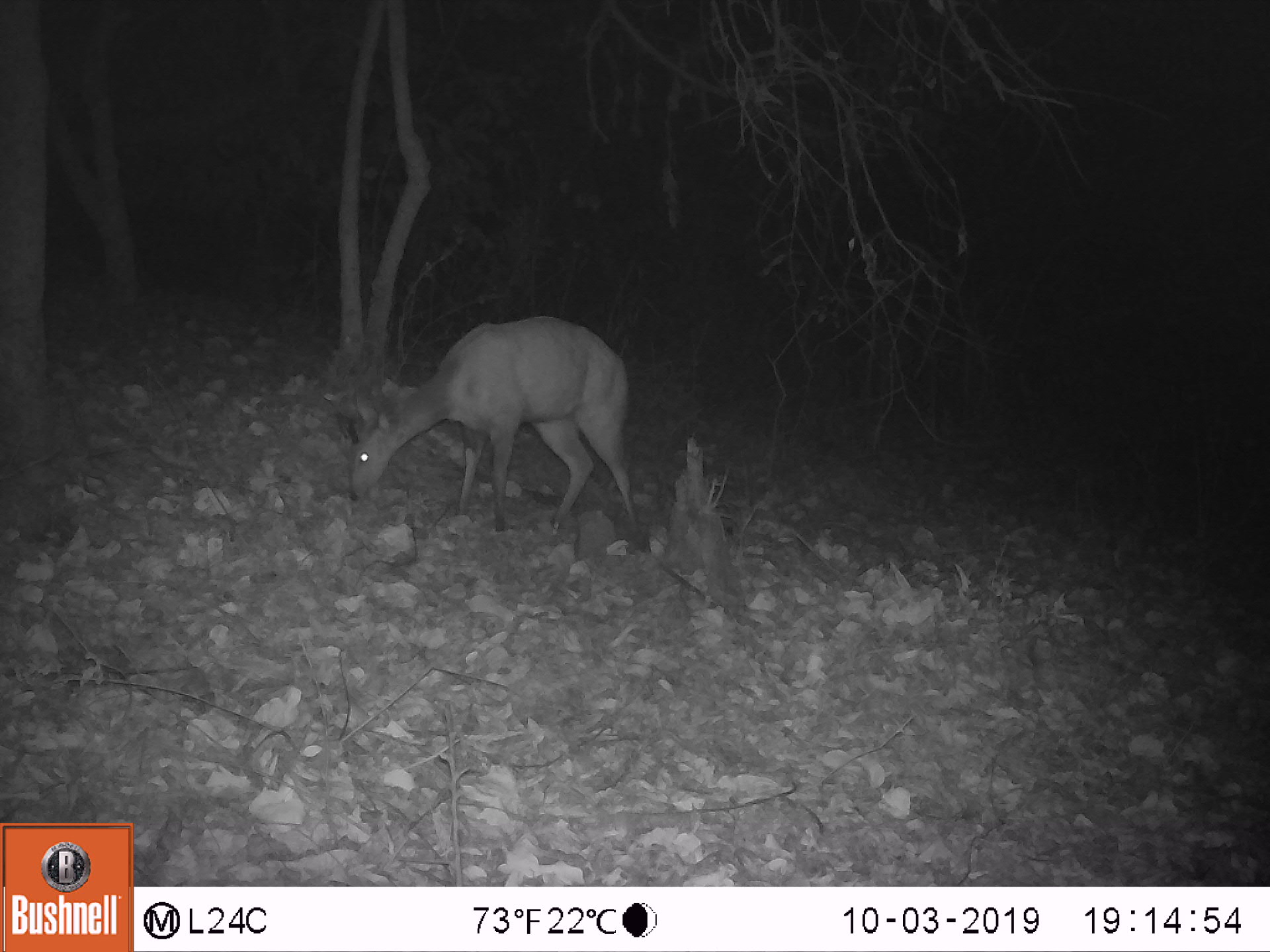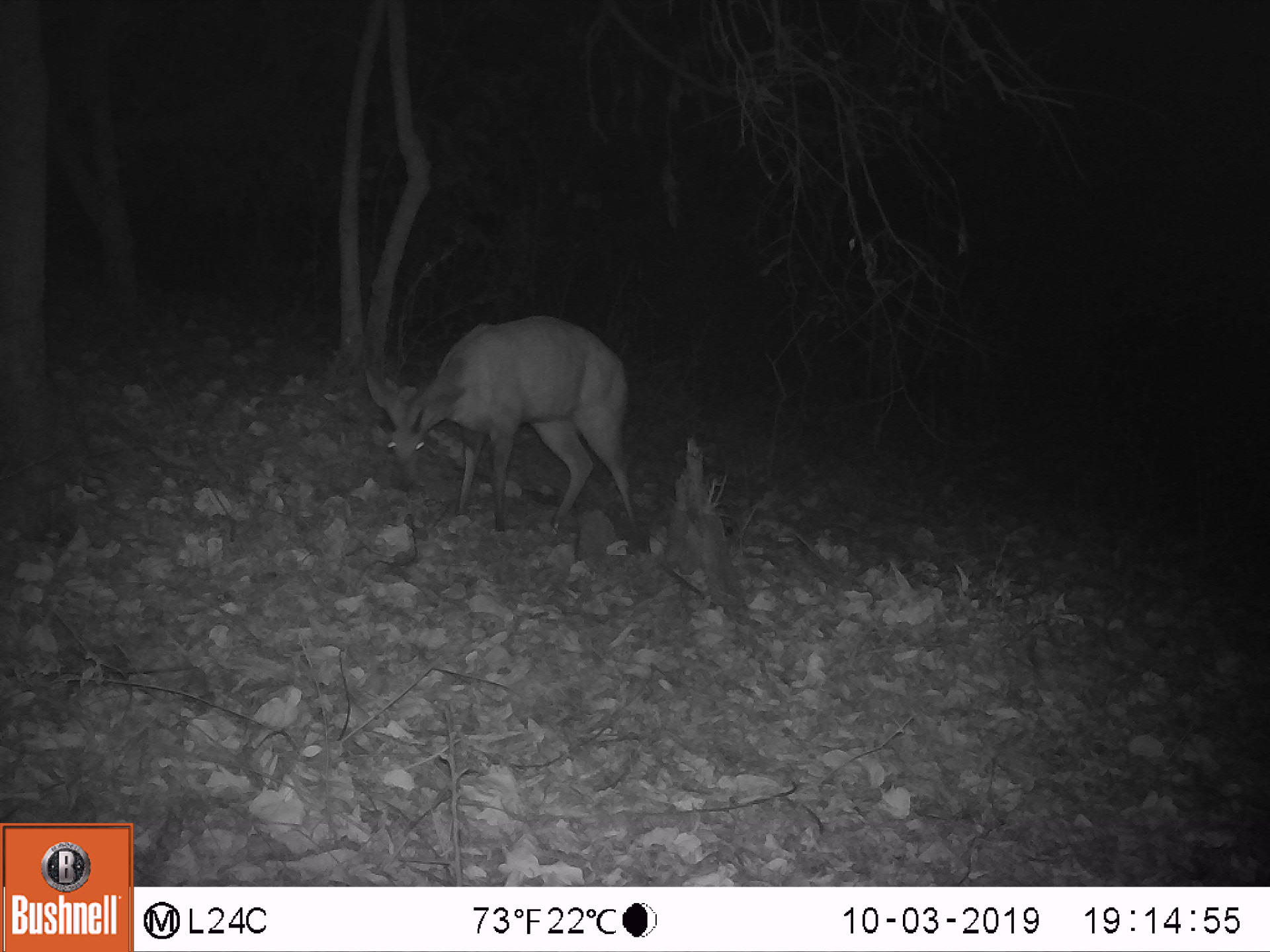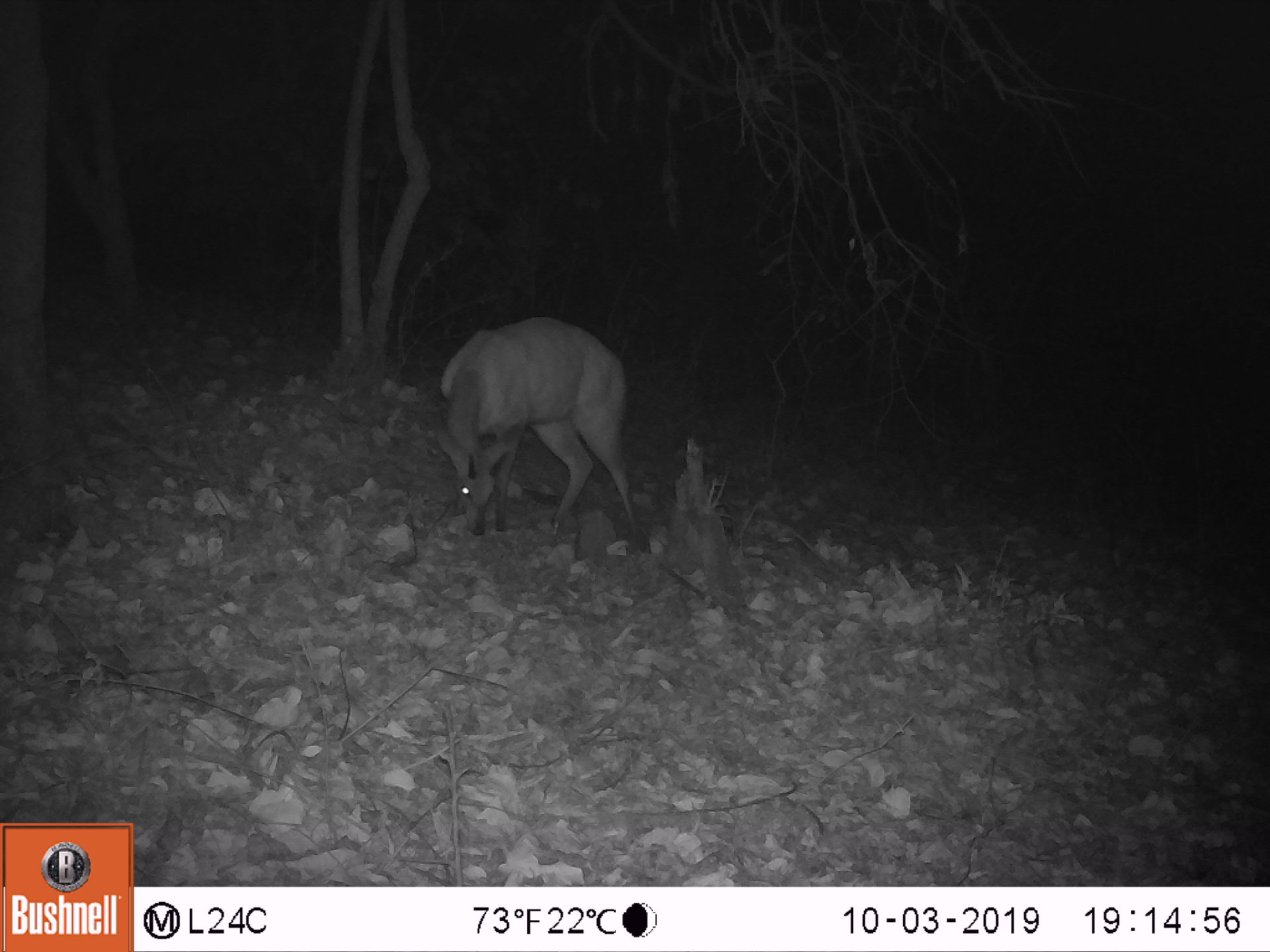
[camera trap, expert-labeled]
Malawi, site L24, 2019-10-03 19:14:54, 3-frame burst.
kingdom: Animalia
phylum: Chordata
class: Mammalia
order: Artiodactyla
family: Bovidae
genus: Tragelaphus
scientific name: Tragelaphus sylvaticus sylvaticus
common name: cape bushbuck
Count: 1.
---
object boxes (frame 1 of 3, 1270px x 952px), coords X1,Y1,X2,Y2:
cape bushbuck: 334,319,635,541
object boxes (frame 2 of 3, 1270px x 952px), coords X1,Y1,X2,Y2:
cape bushbuck: 355,314,647,542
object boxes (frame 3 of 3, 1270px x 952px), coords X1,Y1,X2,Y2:
cape bushbuck: 427,312,648,557